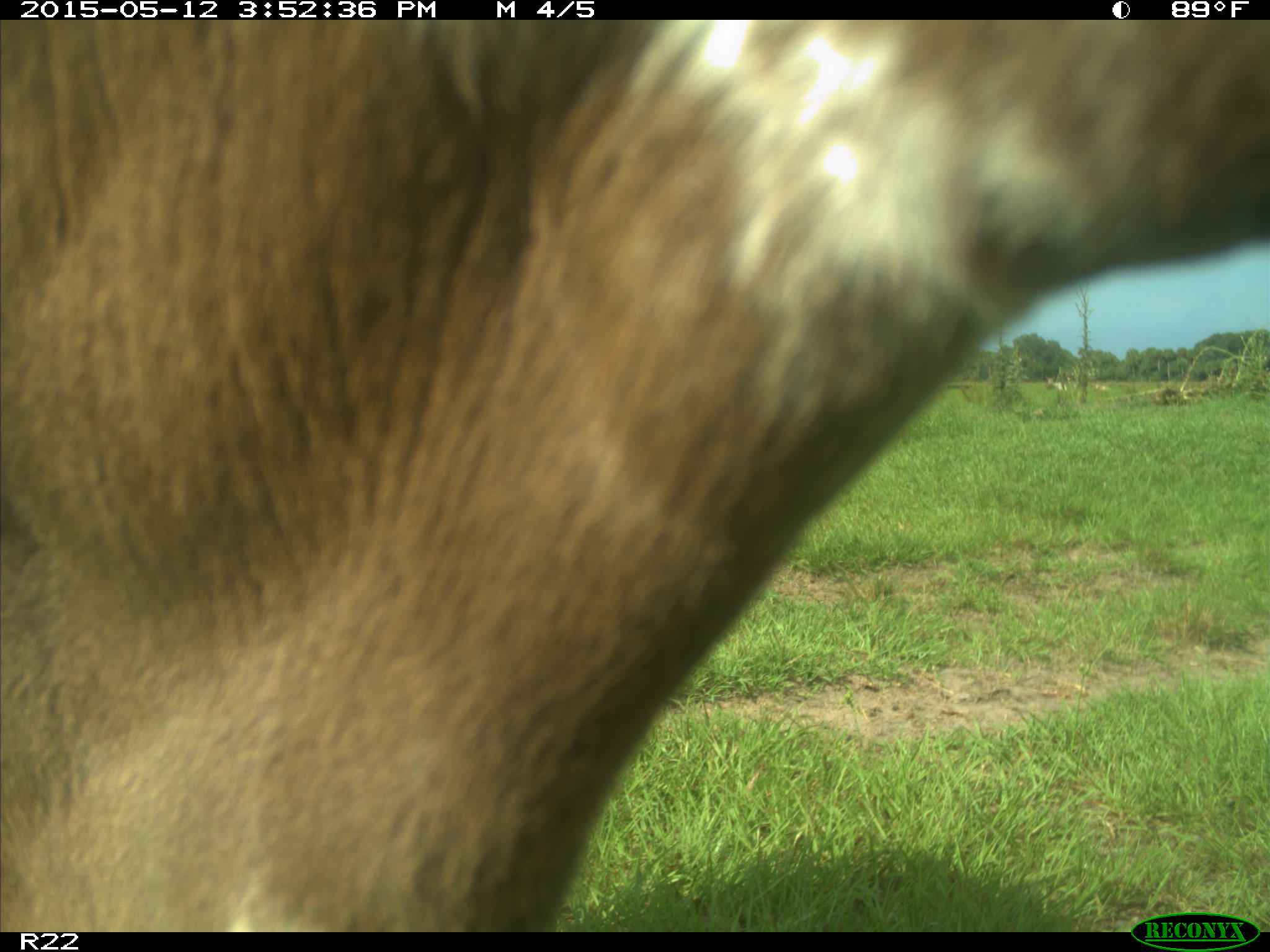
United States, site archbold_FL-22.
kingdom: Animalia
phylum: Chordata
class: Mammalia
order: Artiodactyla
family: Bovidae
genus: Bos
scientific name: Bos taurus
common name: domestic cow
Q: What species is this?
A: Bos taurus (domestic cow).